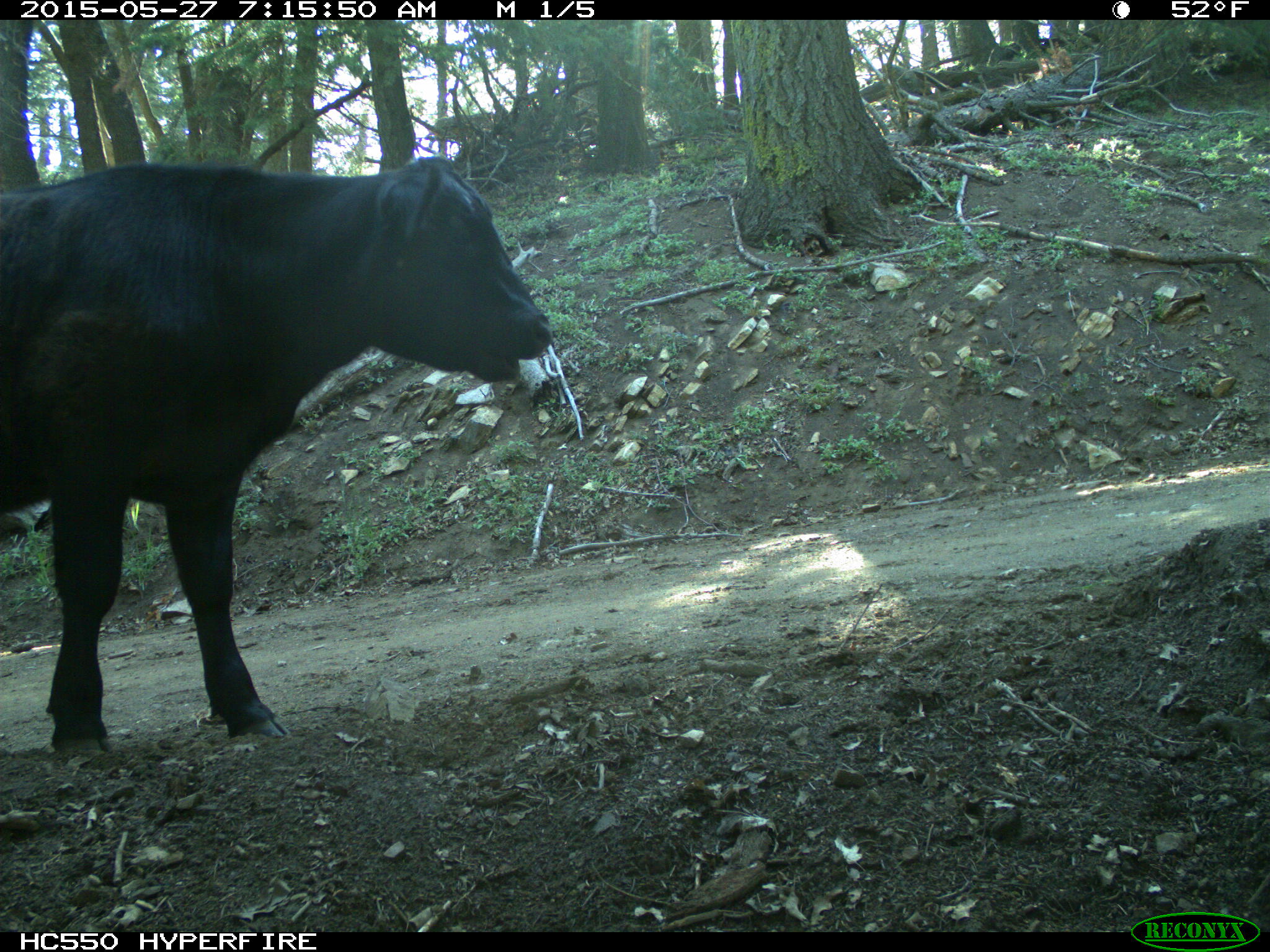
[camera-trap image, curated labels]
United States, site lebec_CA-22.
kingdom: Animalia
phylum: Chordata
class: Mammalia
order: Artiodactyla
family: Bovidae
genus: Bos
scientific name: Bos taurus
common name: domestic cow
Bos taurus (domestic cow).